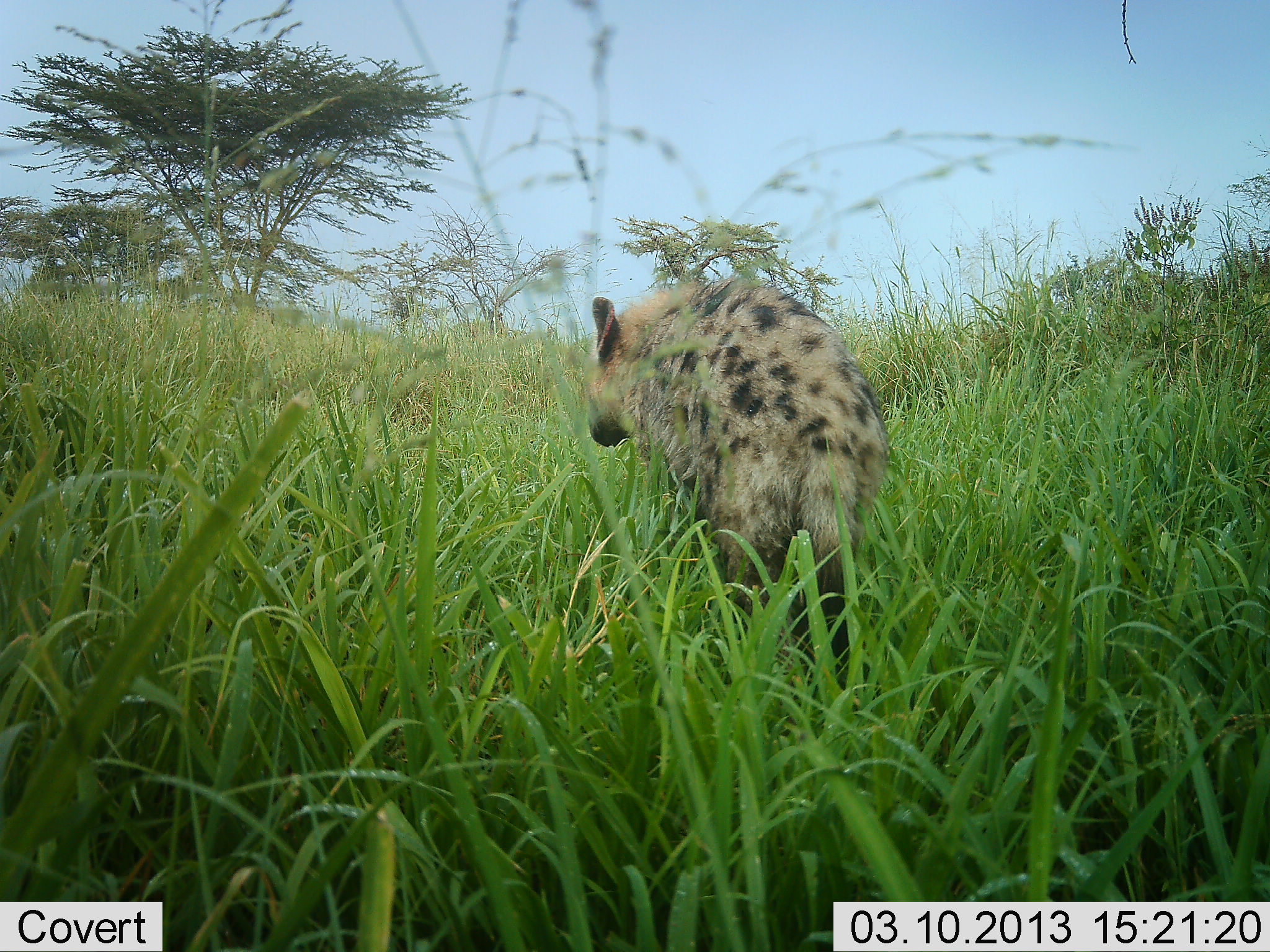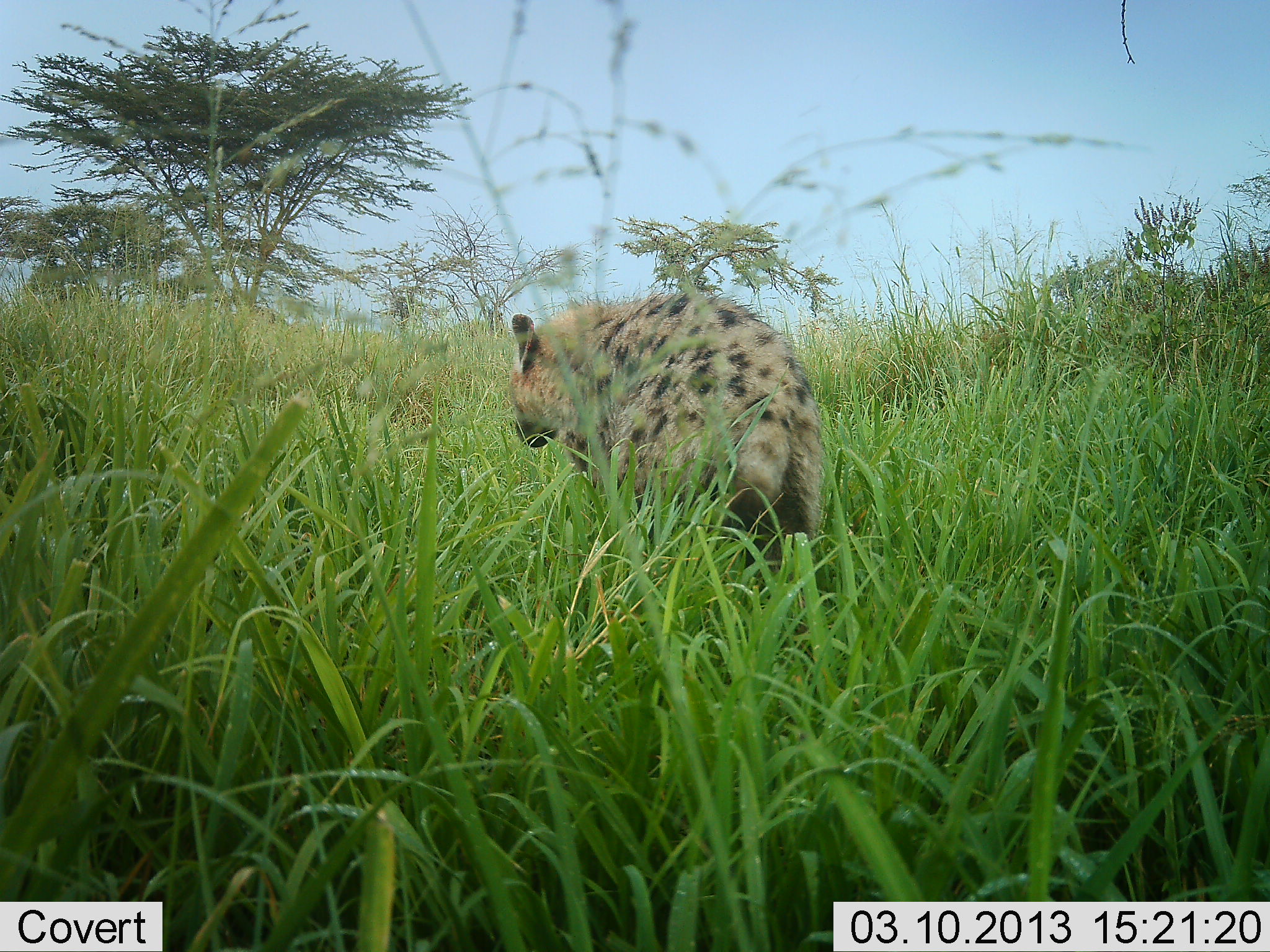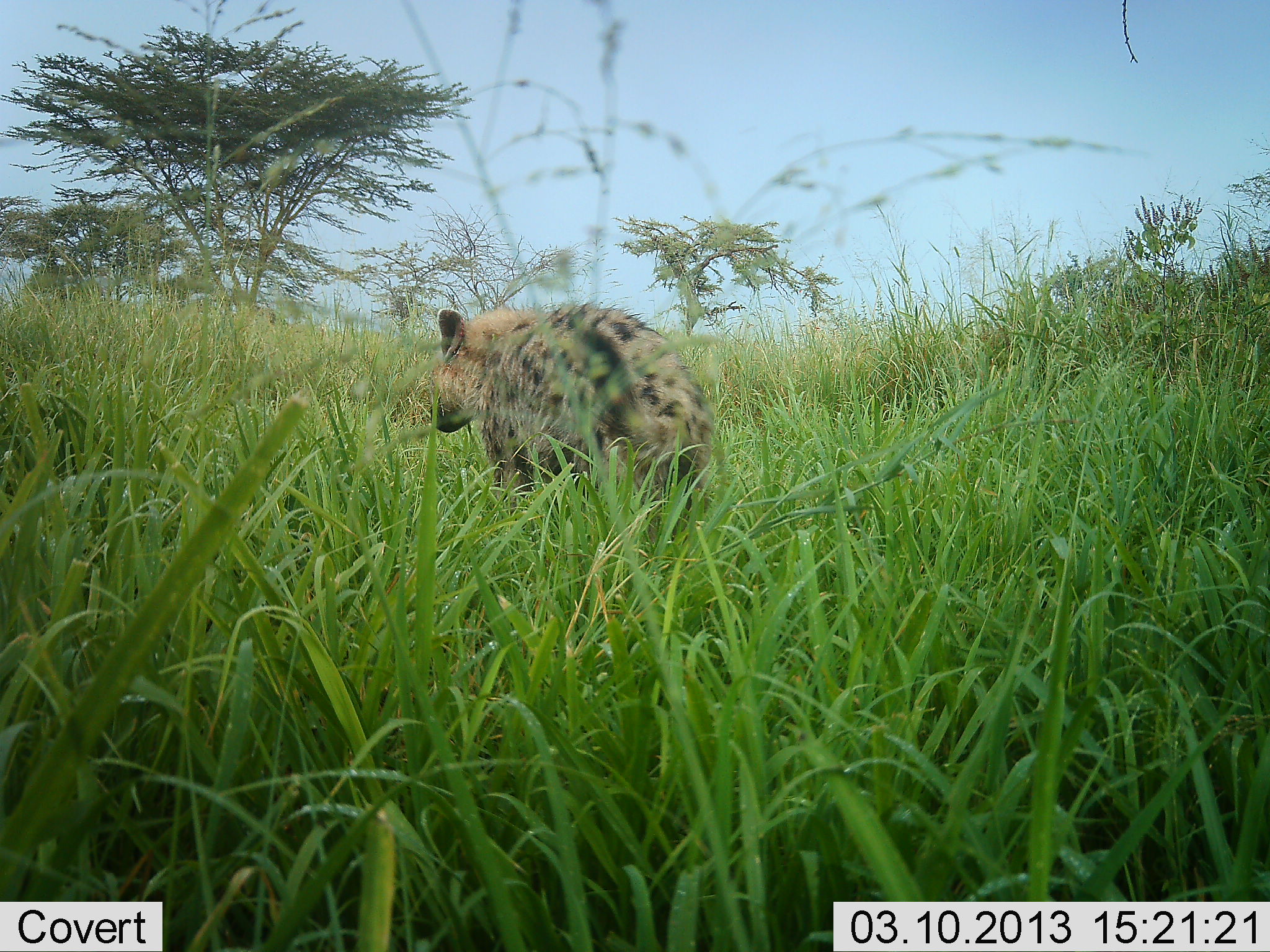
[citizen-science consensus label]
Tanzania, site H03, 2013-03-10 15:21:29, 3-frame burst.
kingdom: Animalia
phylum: Chordata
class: Mammalia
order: Carnivora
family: Hyaenidae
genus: Crocuta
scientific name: Crocuta crocuta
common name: spotted hyena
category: hyenaspotted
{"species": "hyenaspotted (spotted hyena) (Crocuta crocuta)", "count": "1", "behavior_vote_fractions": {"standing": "4%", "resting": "0%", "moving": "96%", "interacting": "0%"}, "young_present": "0%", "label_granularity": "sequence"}